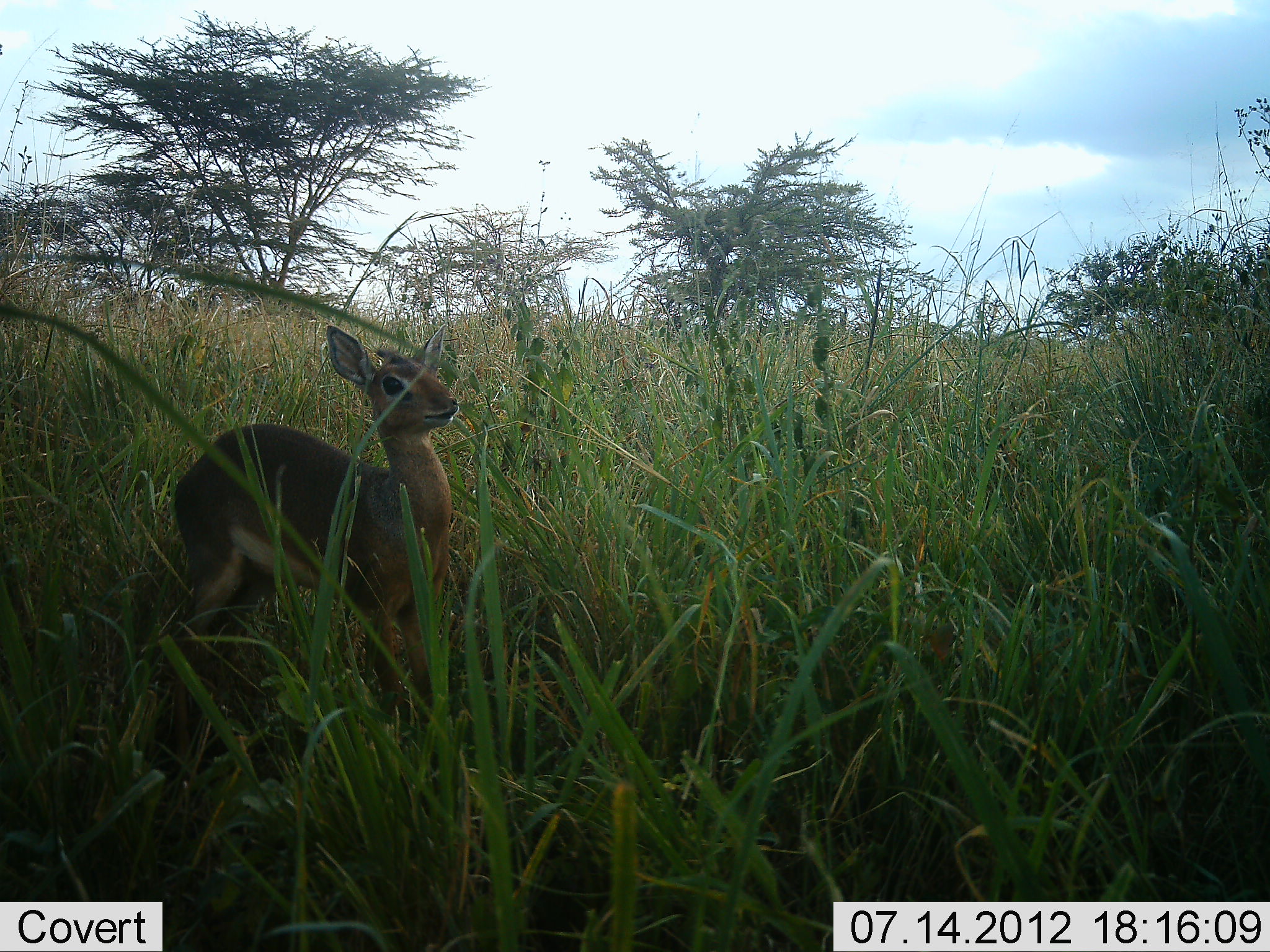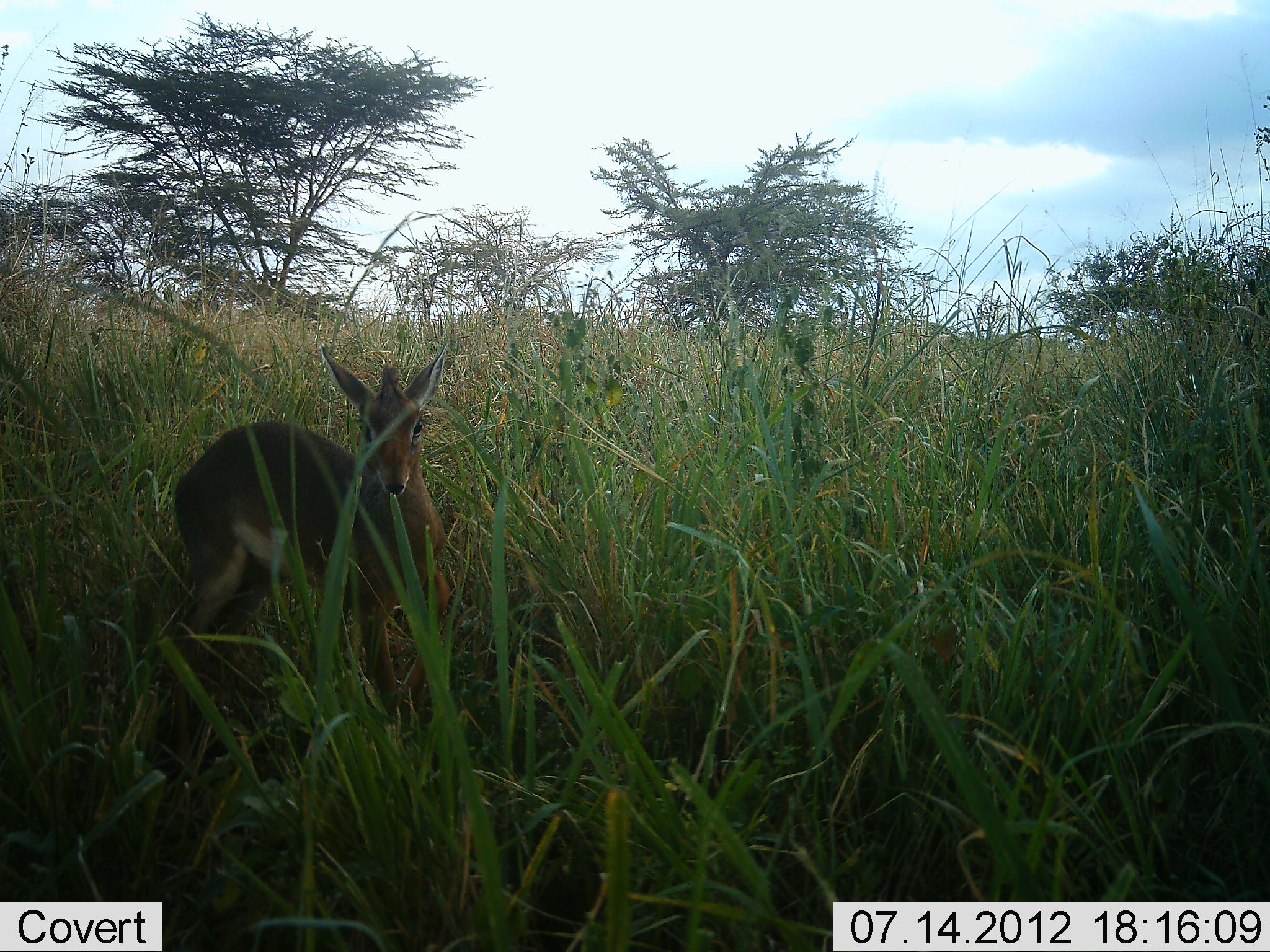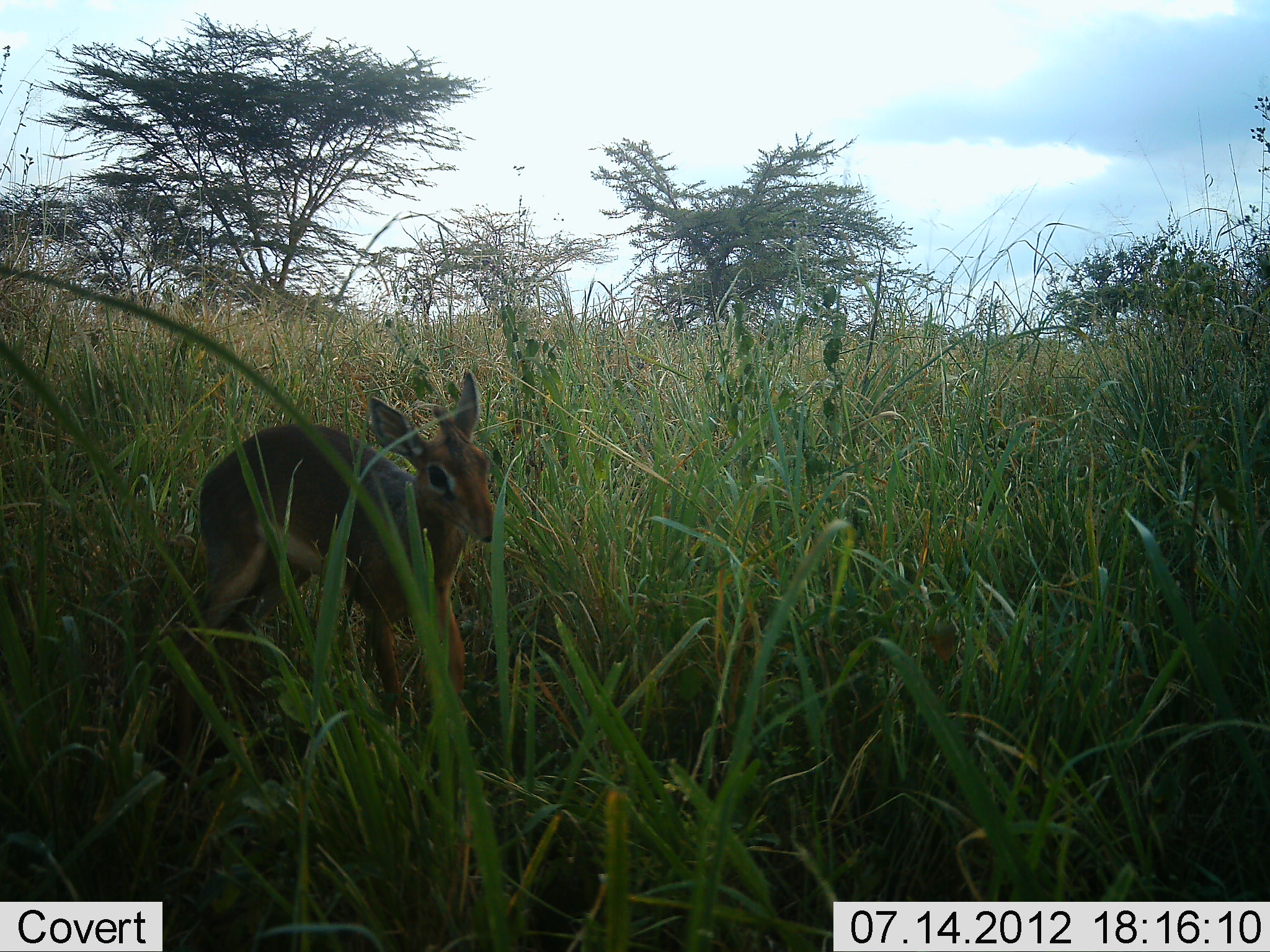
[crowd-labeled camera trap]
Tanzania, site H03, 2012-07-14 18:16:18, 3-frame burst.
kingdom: Animalia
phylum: Chordata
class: Mammalia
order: Artiodactyla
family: Bovidae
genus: Madoqua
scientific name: Madoqua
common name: dikdik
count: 1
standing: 80%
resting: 0%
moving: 20%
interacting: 0%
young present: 10%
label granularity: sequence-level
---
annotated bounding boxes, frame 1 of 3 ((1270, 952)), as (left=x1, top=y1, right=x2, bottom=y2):
animal: (left=160, top=317, right=465, bottom=728)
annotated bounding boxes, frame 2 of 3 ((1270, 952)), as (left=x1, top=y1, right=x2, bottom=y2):
animal: (left=160, top=340, right=460, bottom=723)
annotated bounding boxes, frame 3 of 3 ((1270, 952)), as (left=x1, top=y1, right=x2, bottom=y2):
animal: (left=165, top=366, right=502, bottom=745)